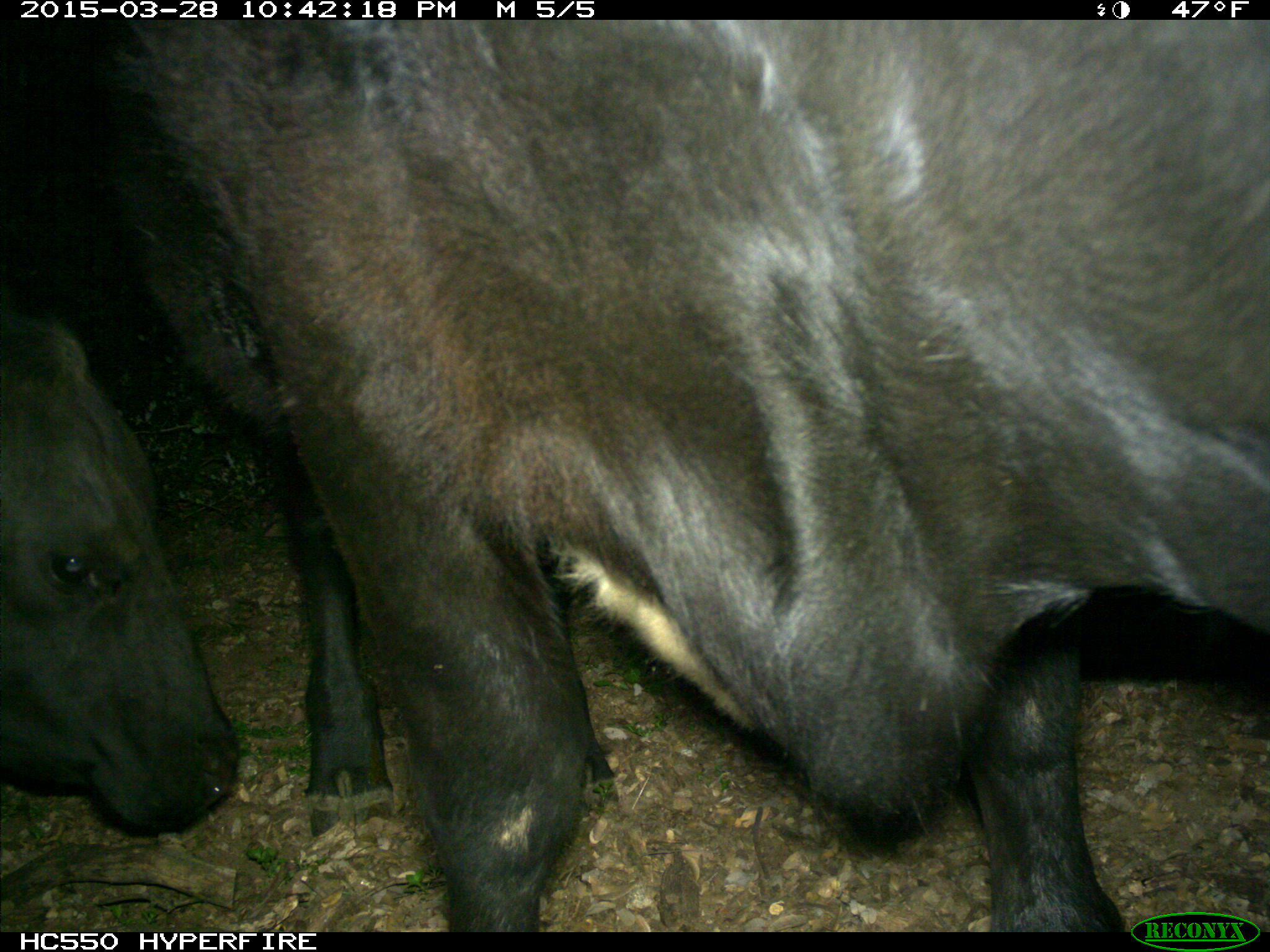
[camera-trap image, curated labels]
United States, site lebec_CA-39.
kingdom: Animalia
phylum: Chordata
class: Mammalia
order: Artiodactyla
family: Bovidae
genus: Bos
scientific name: Bos taurus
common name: domestic cow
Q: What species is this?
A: Bos taurus (domestic cow).